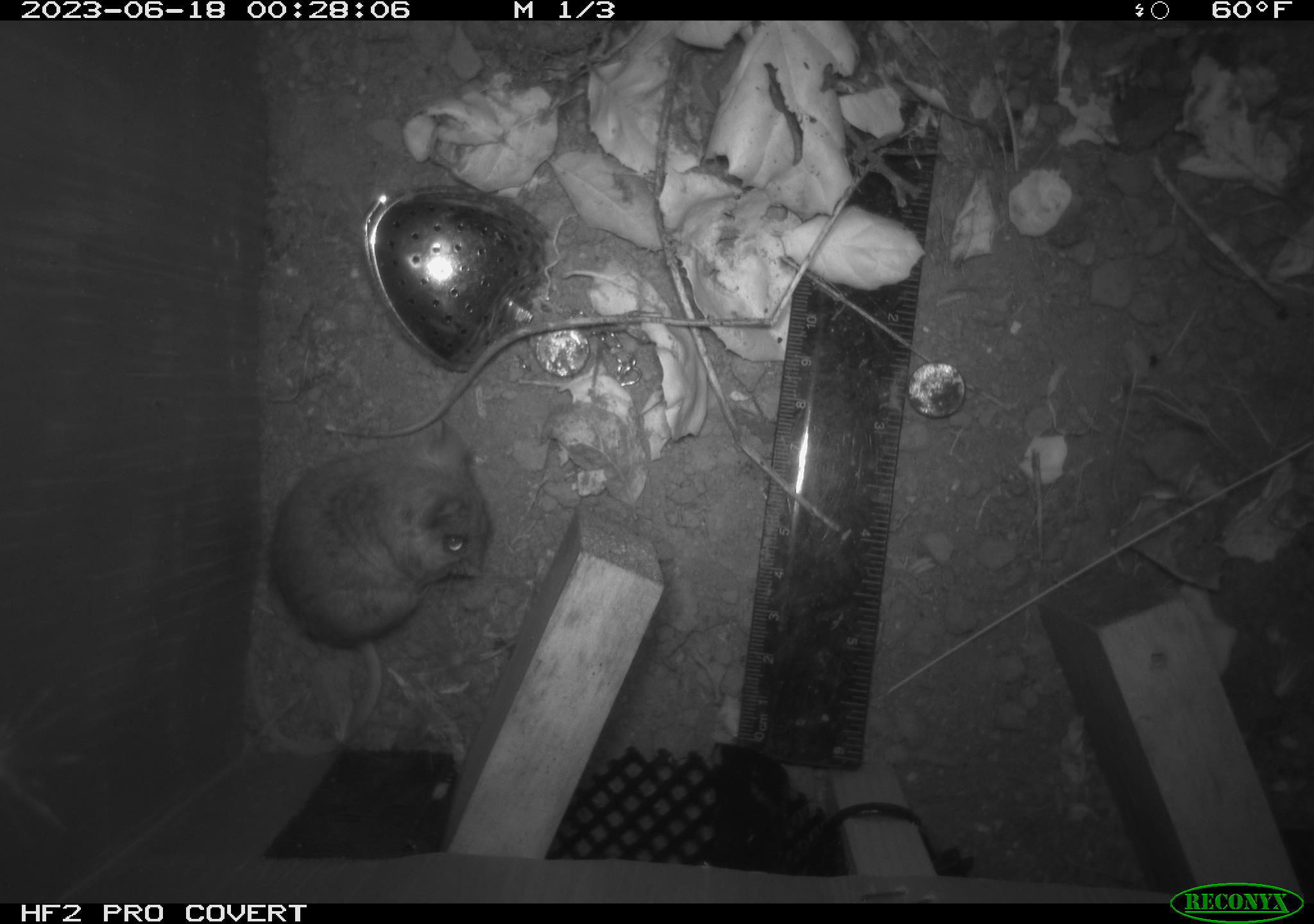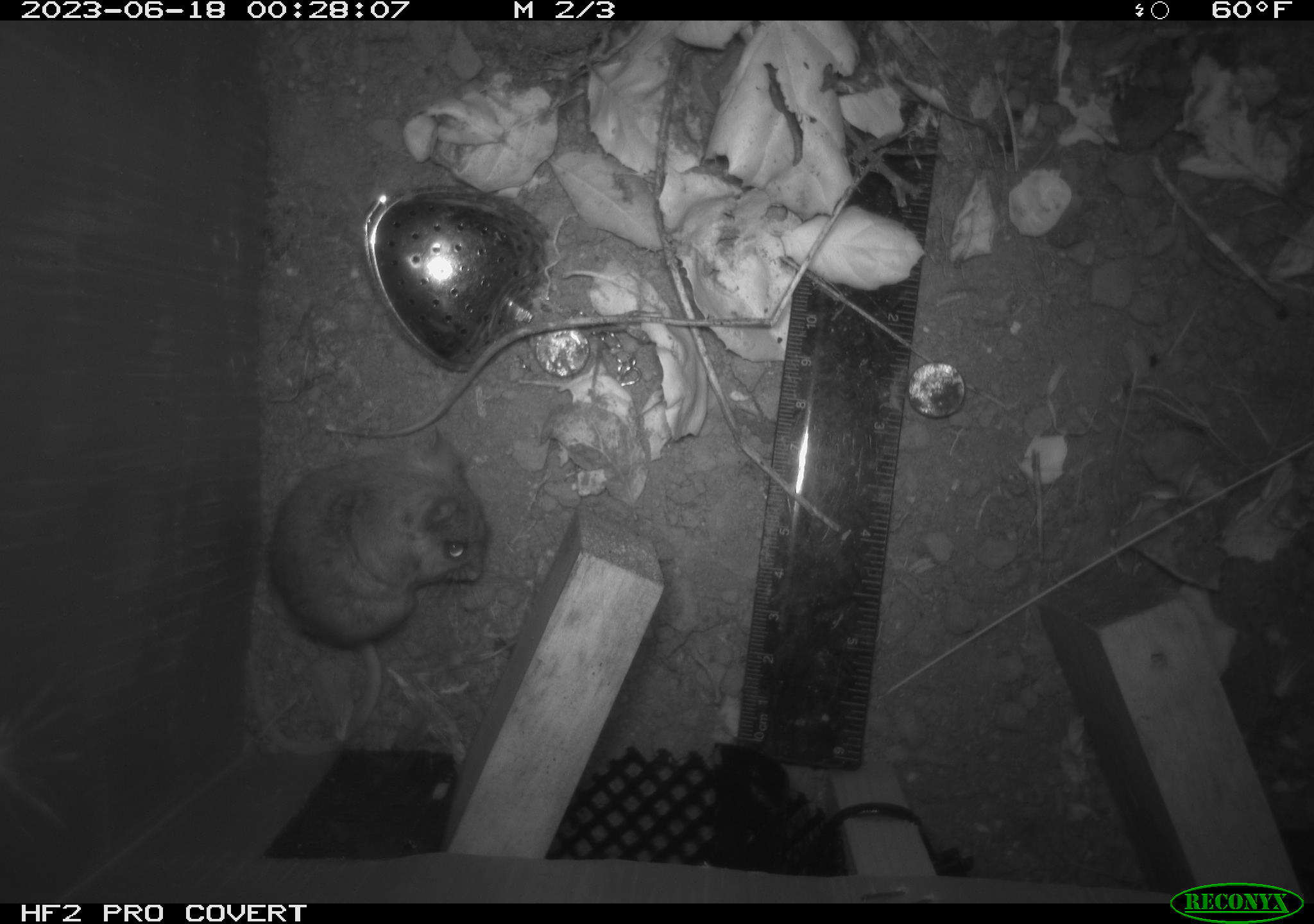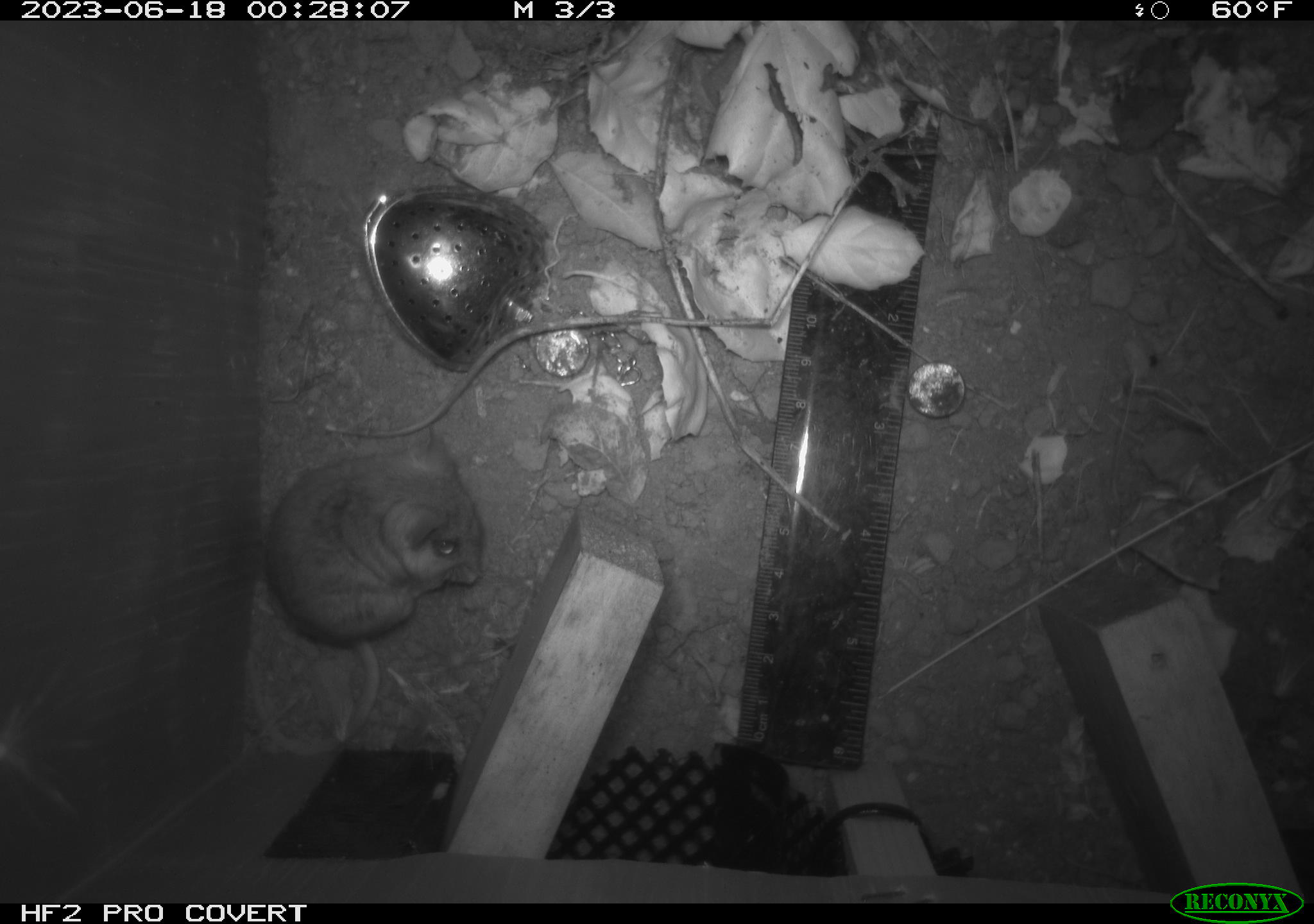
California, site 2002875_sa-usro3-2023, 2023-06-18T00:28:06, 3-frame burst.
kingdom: Animalia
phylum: Chordata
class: Mammalia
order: Rodentia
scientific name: Rodentia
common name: mouse species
Mouse species (Rodentia).